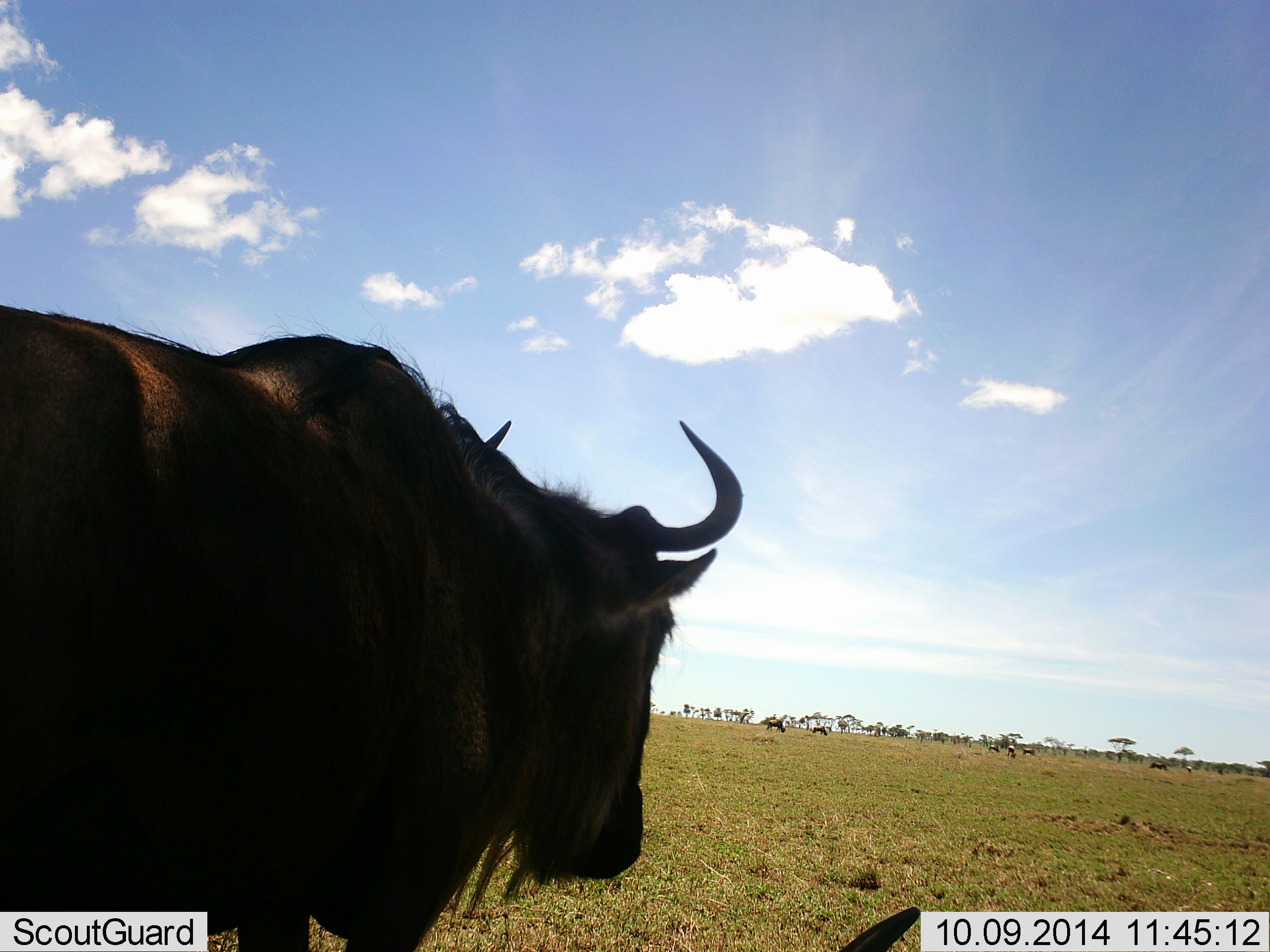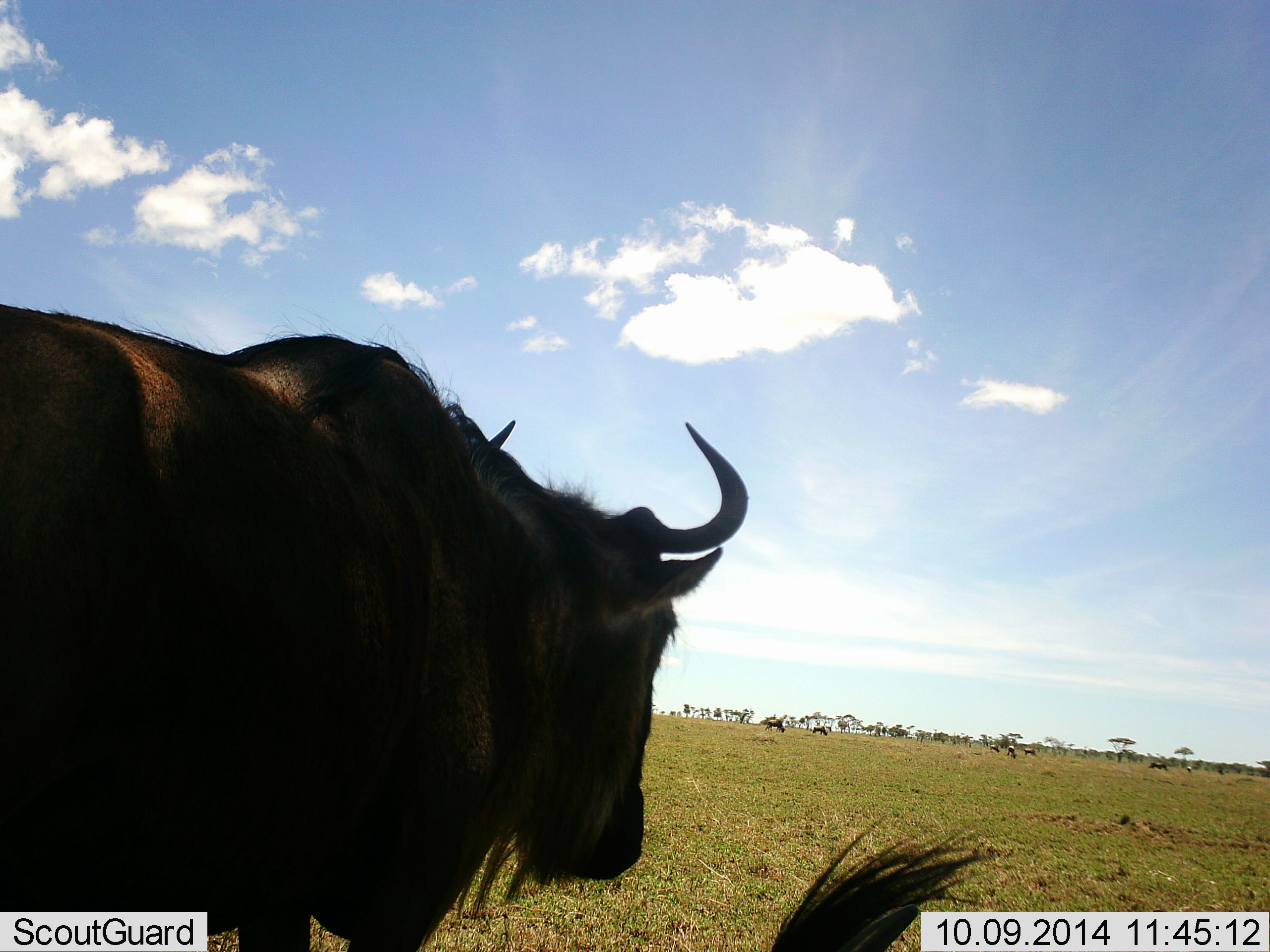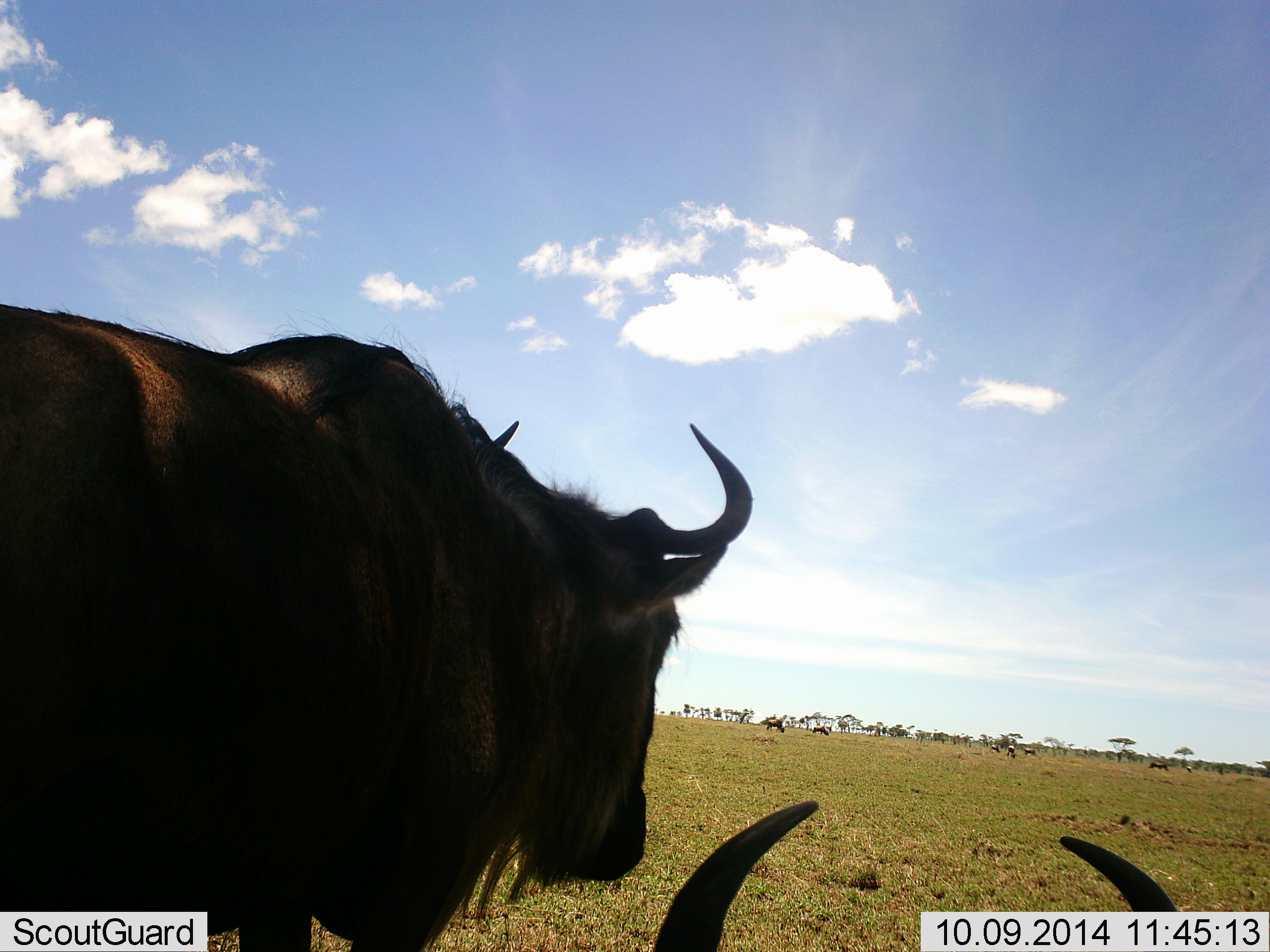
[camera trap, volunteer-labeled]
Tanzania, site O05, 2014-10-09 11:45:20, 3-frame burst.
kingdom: Animalia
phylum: Chordata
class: Mammalia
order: Artiodactyla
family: Bovidae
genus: Connochaetes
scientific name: Connochaetes taurinus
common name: blue wildebeest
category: wildebeest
Wildebeest (blue wildebeest) (Connochaetes taurinus), count 2. Behavior (volunteer vote fractions): standing 90%, resting 50%, moving 0%, interacting 0%. Young present (vote fraction): 0%. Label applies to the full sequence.